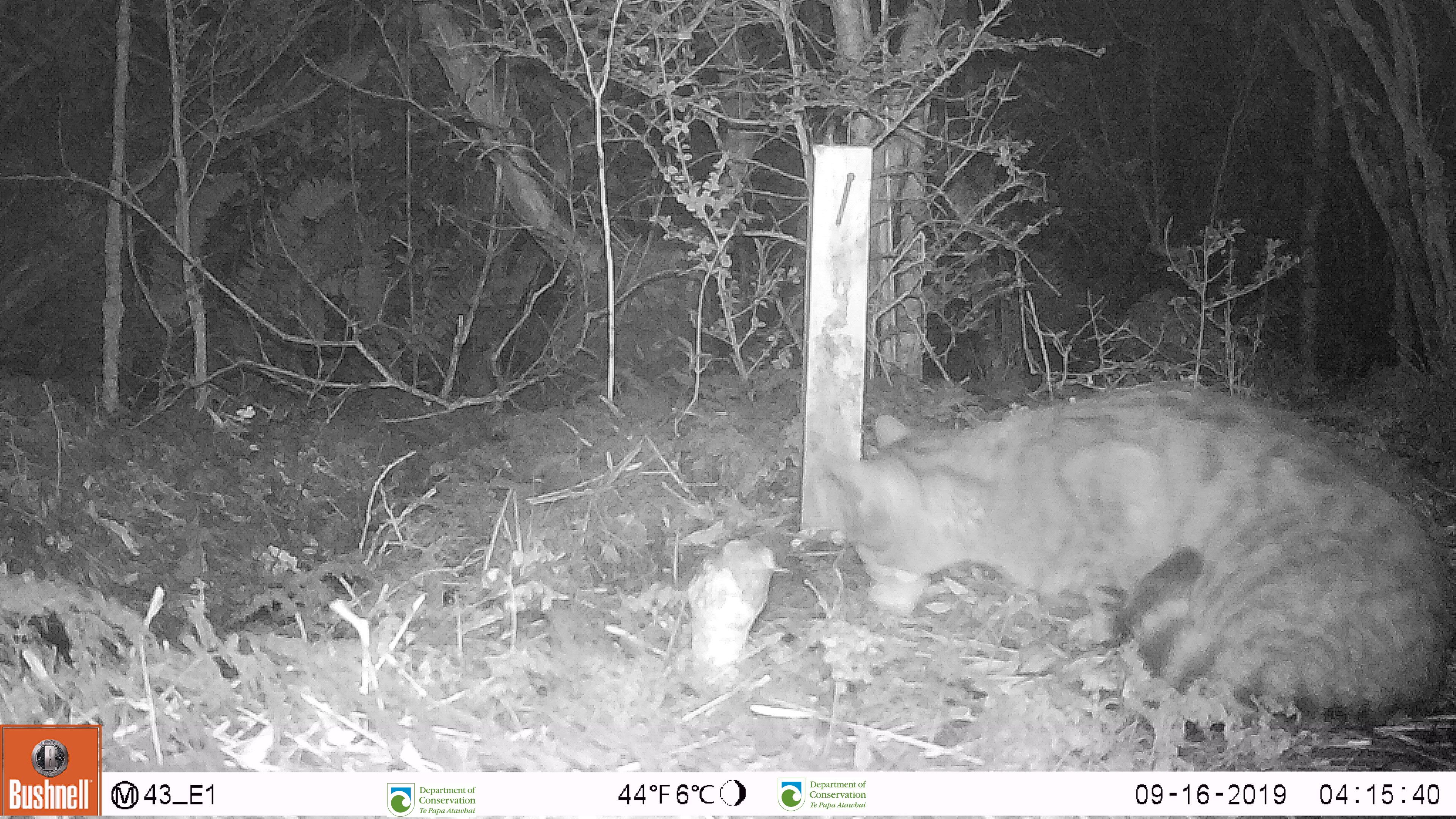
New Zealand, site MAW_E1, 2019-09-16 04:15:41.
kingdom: Animalia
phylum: Chordata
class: Mammalia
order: Carnivora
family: Felidae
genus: Felis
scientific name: Felis catus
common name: domestic cat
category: cat